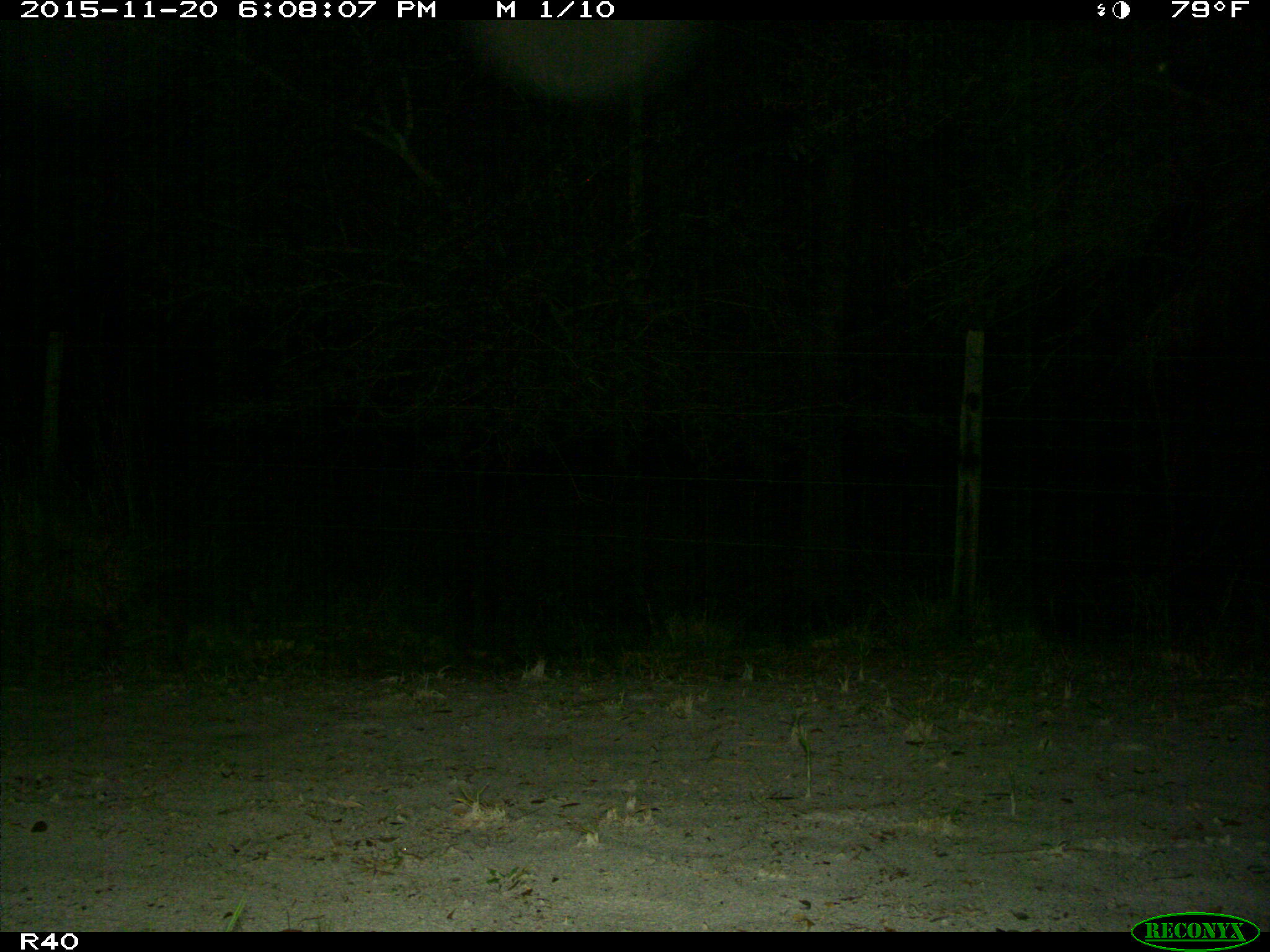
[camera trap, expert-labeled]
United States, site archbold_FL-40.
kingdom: Animalia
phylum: Chordata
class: Mammalia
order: Artiodactyla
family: Cervidae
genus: Odocoileus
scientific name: Odocoileus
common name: deer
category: unidentified deer